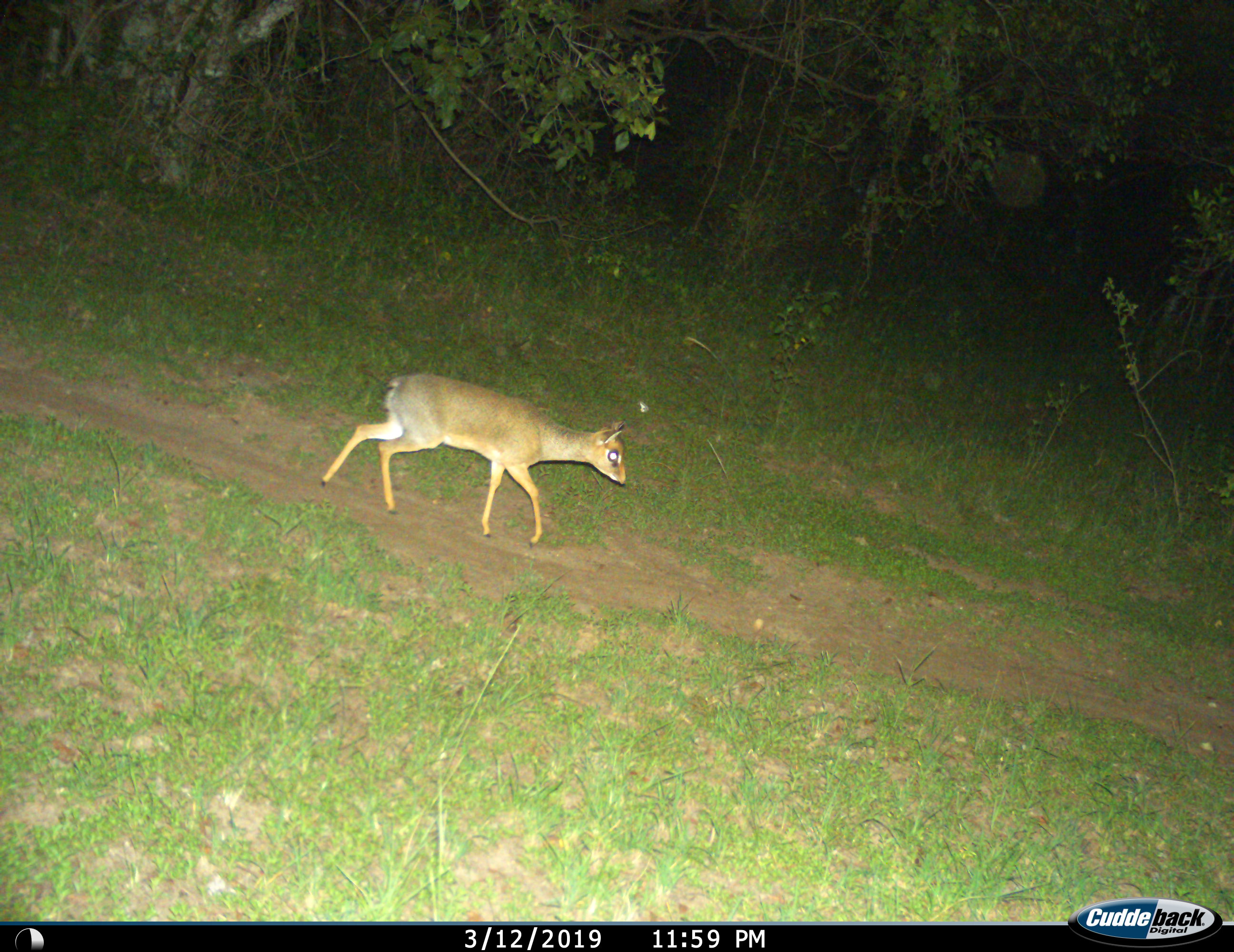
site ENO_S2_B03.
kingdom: Animalia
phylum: Chordata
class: Mammalia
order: Artiodactyla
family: Bovidae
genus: Madoqua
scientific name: Madoqua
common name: dik-dik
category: dikdik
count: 1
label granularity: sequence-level